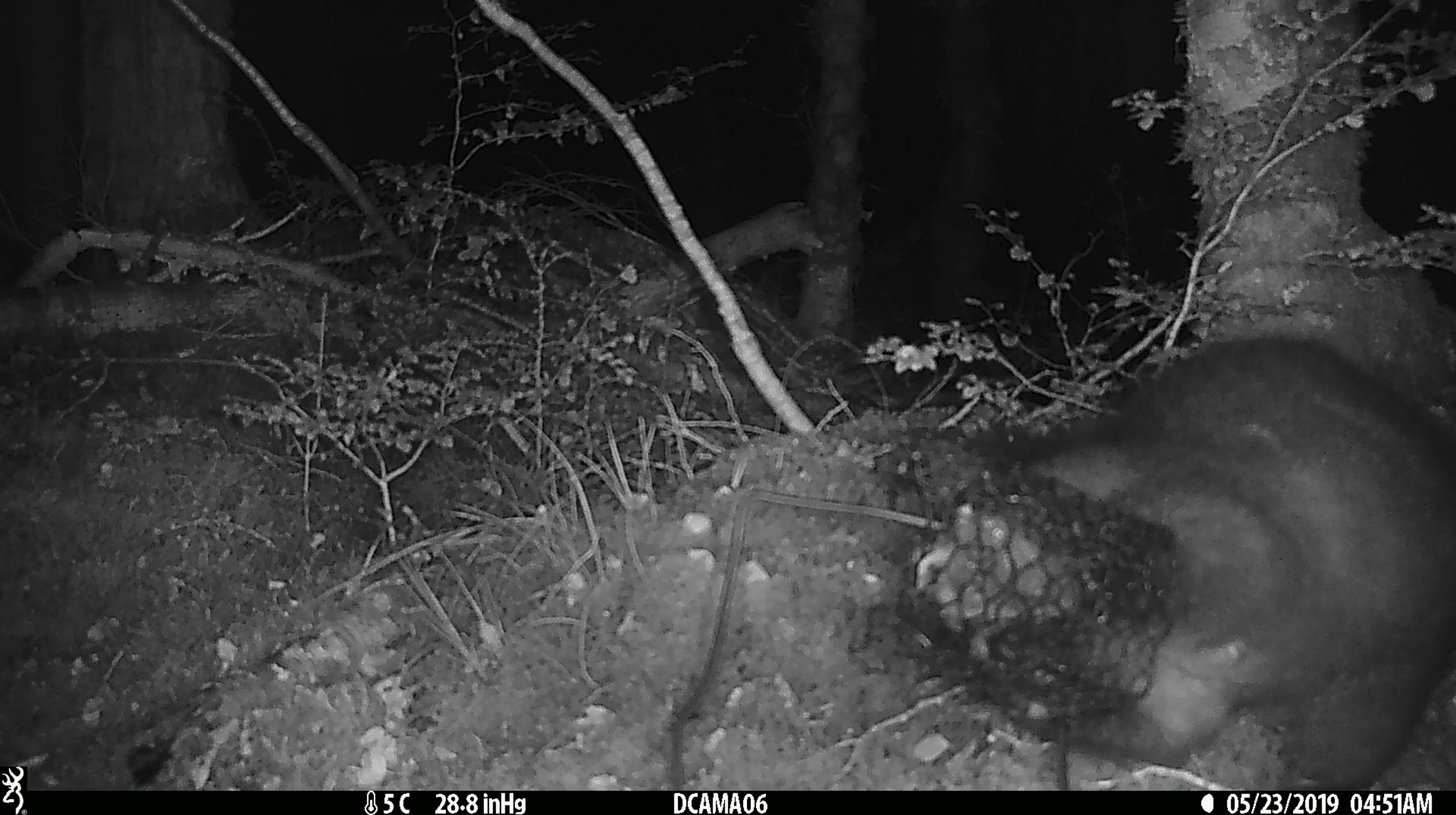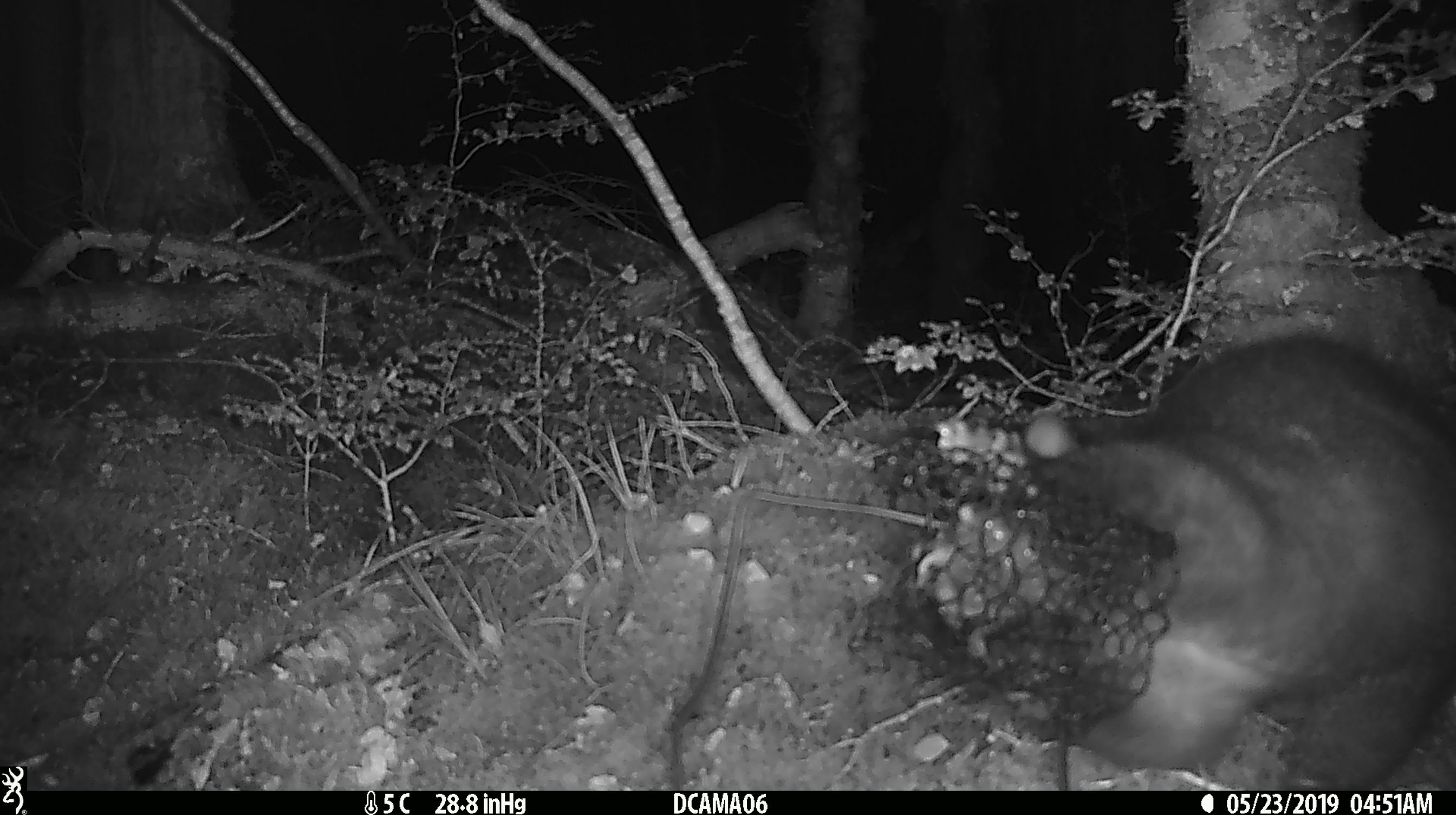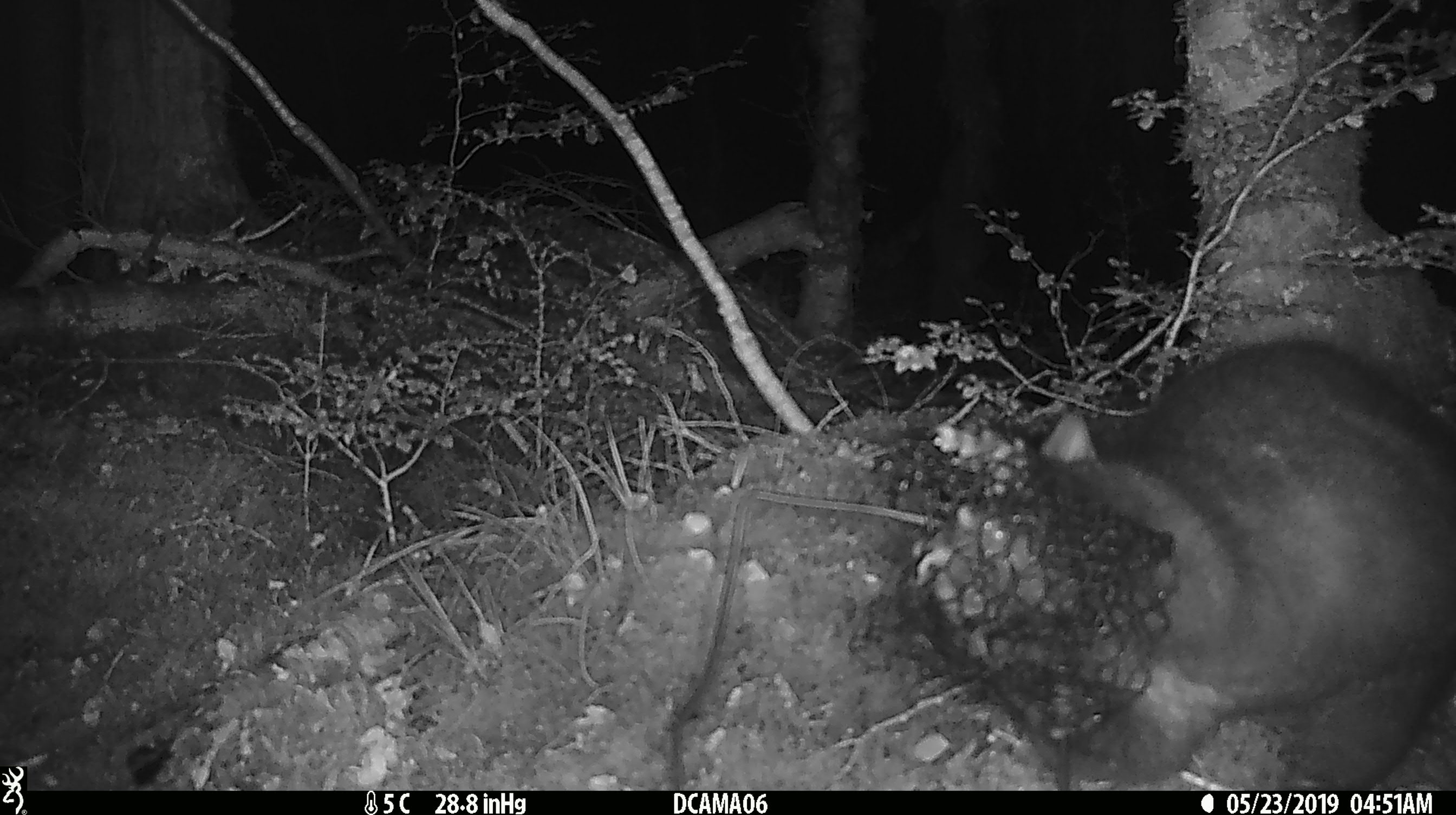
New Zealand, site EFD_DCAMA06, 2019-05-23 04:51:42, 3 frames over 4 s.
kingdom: Animalia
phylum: Chordata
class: Mammalia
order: Diprotodontia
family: Phalangeridae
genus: Trichosurus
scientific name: Trichosurus vulpecula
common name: common brushtail possum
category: possum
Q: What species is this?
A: Possum (common brushtail possum) (Trichosurus vulpecula).